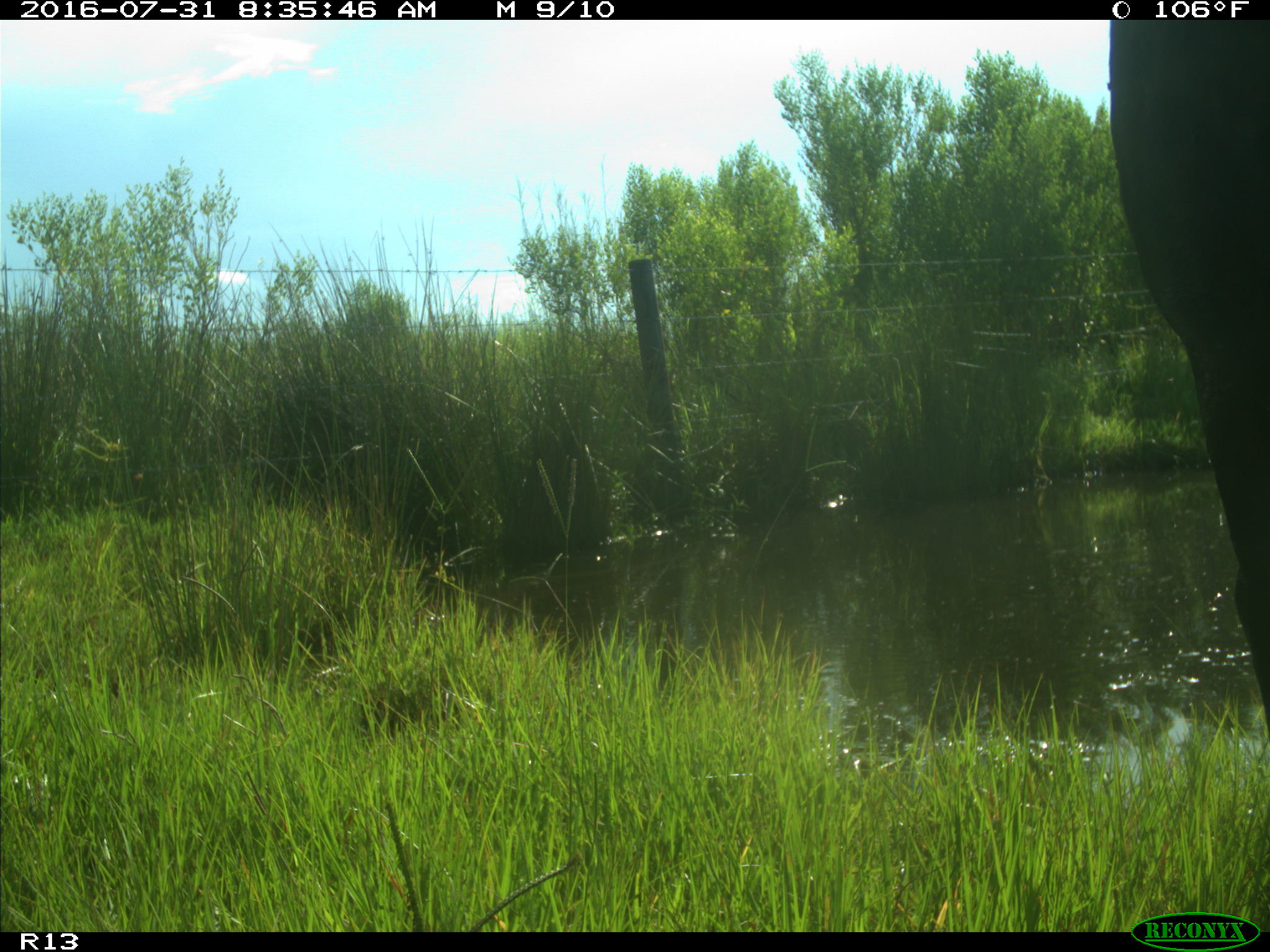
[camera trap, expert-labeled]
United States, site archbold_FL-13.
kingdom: Animalia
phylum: Chordata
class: Mammalia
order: Artiodactyla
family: Bovidae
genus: Bos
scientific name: Bos taurus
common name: domestic cow